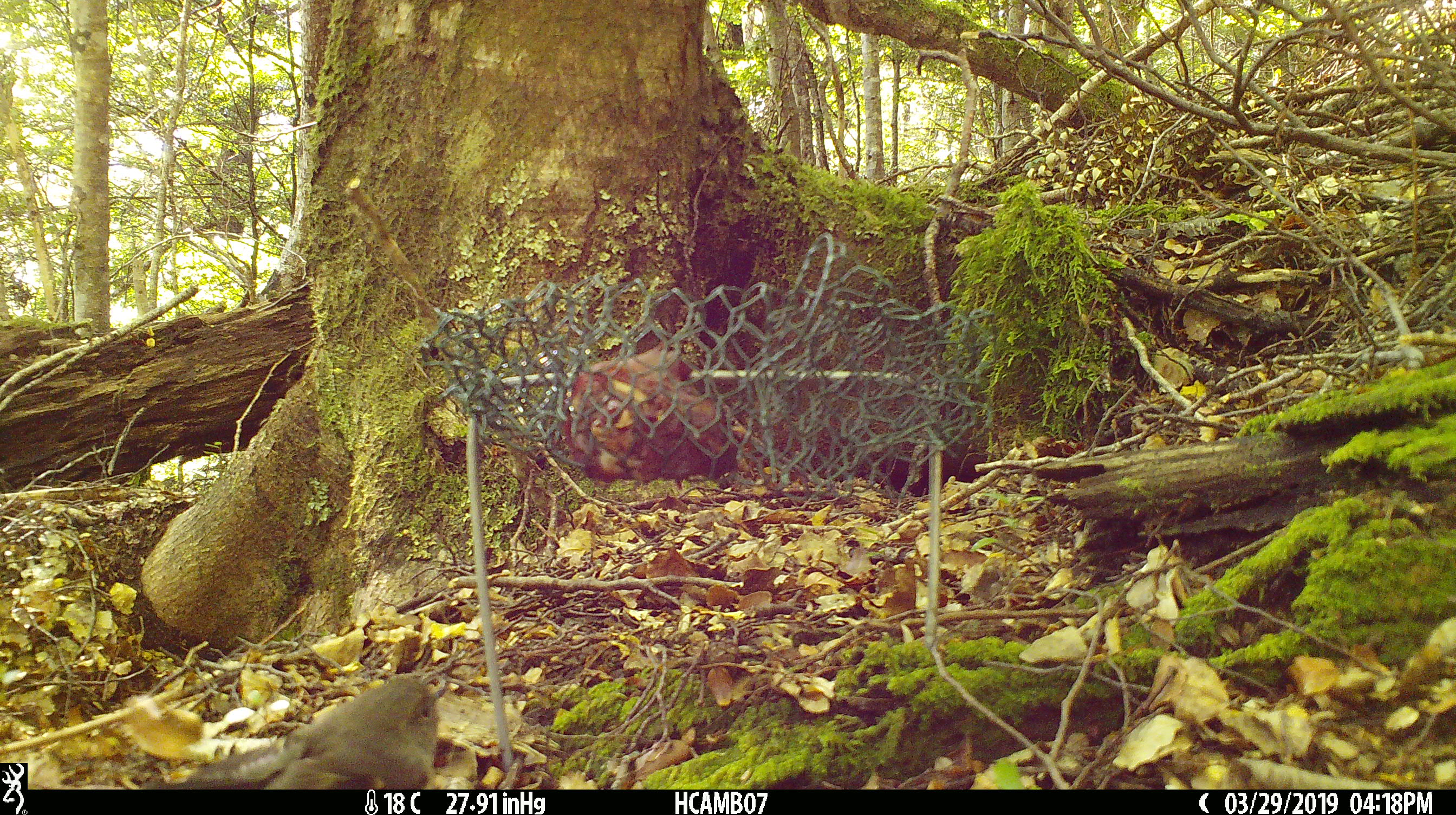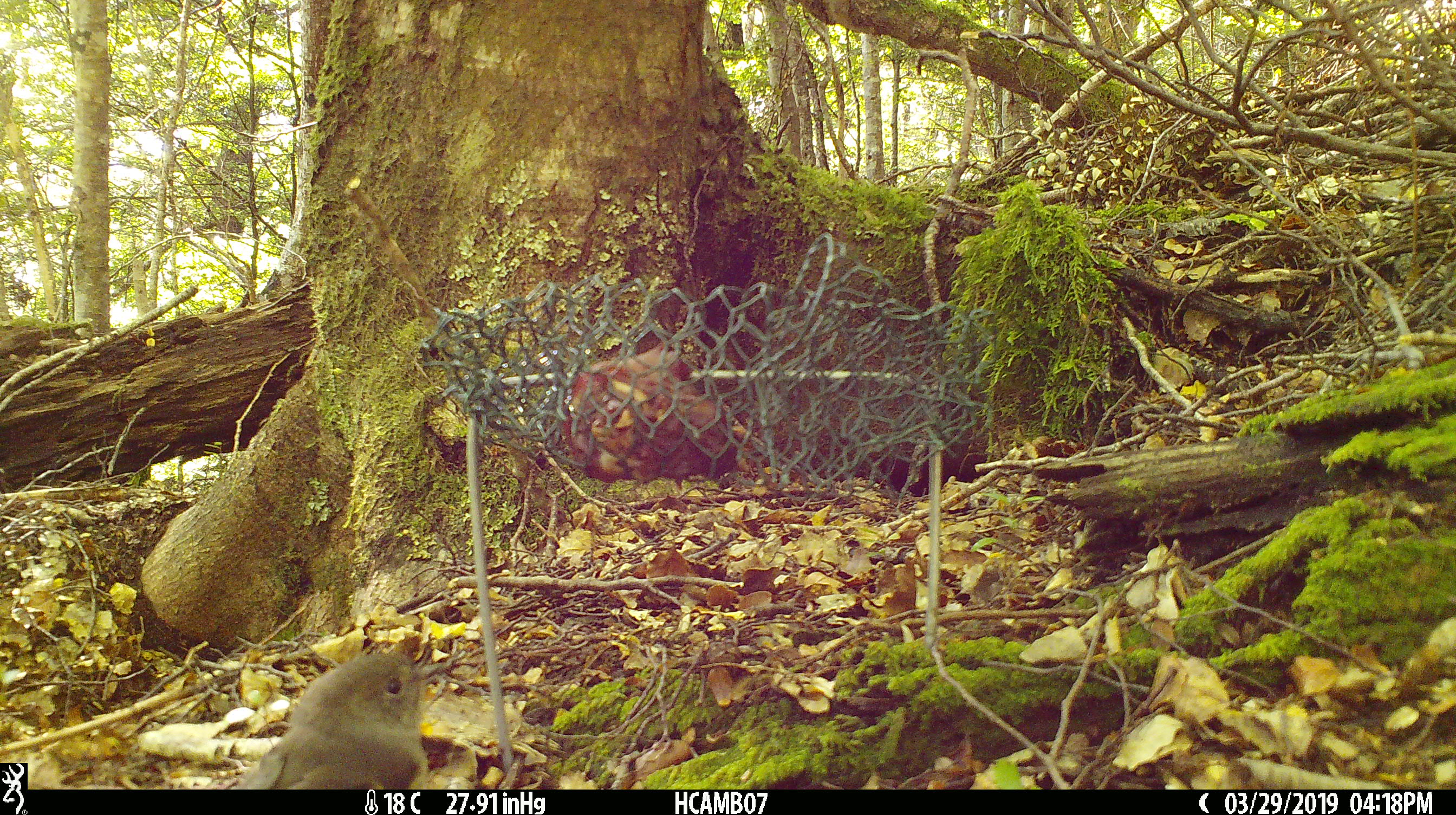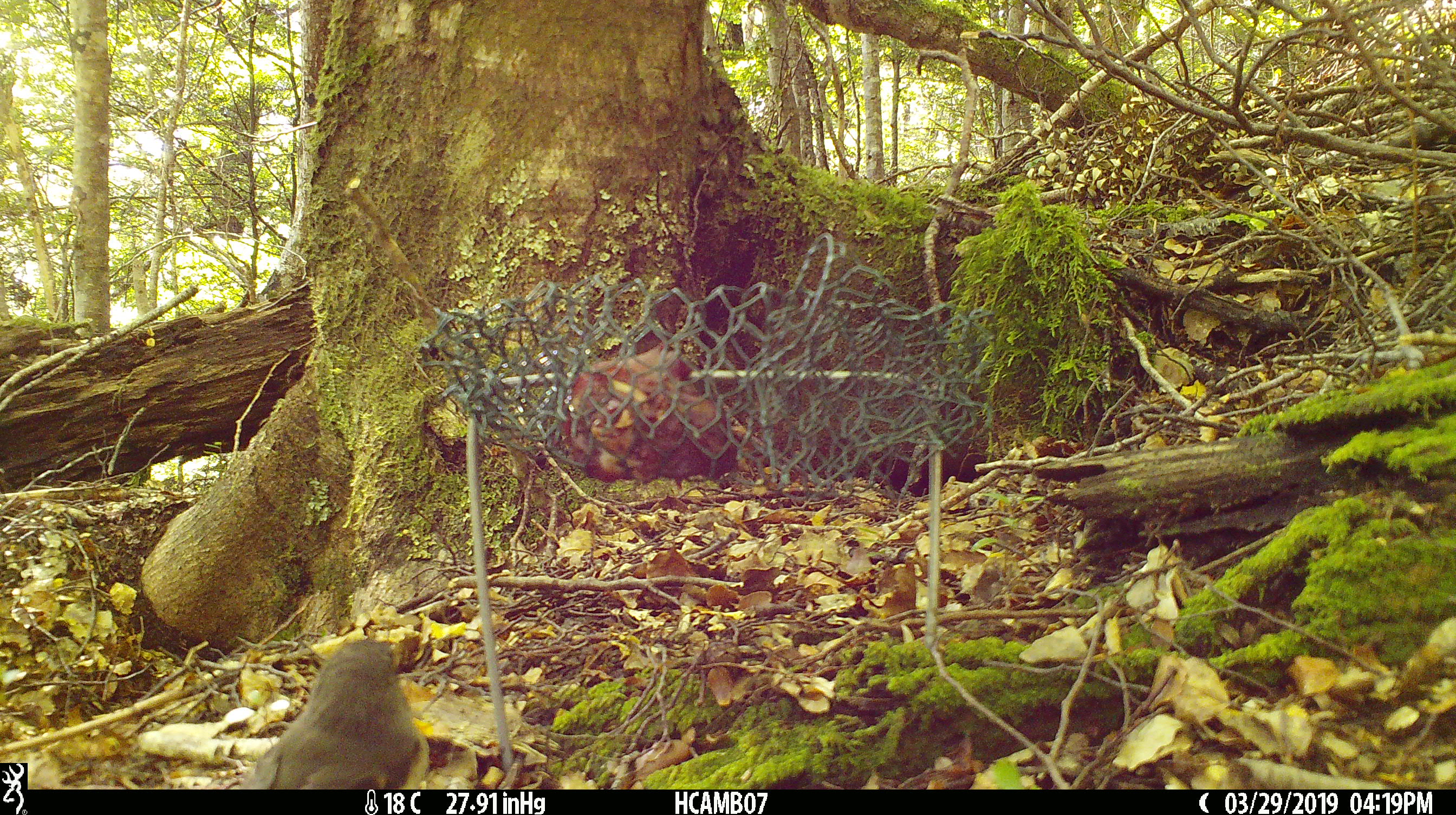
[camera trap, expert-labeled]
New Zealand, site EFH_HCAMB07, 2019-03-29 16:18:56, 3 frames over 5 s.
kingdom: Animalia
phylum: Chordata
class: Aves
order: Passeriformes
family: Petroicidae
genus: Petroica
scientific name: Petroica australis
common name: new zealand robin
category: robin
Robin (new zealand robin) (Petroica australis).